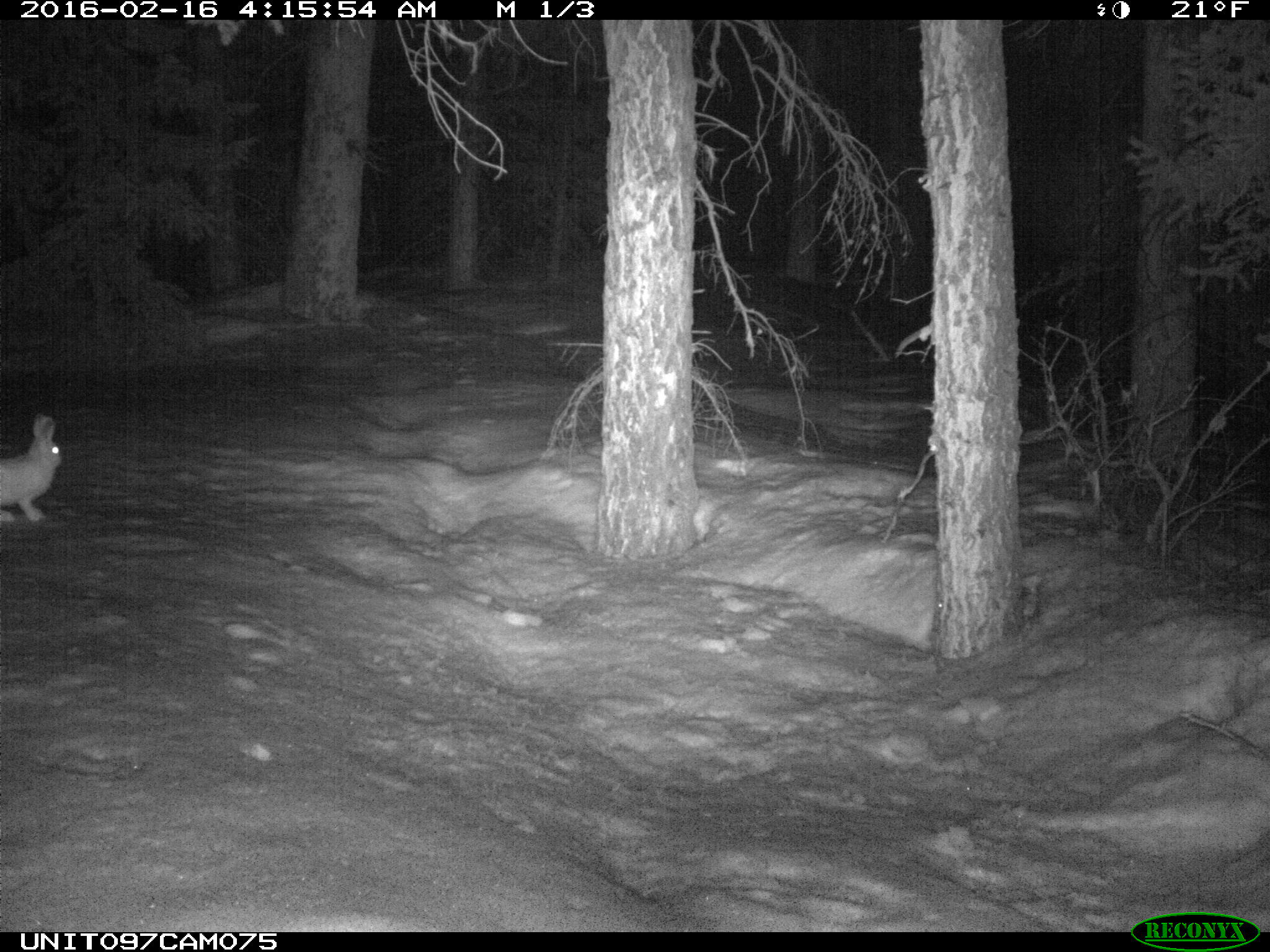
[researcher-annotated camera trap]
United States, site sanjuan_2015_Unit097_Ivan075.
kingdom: Animalia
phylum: Chordata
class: Mammalia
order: Lagomorpha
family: Leporidae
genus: Lepus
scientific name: Lepus americanus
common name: snowshoe hare